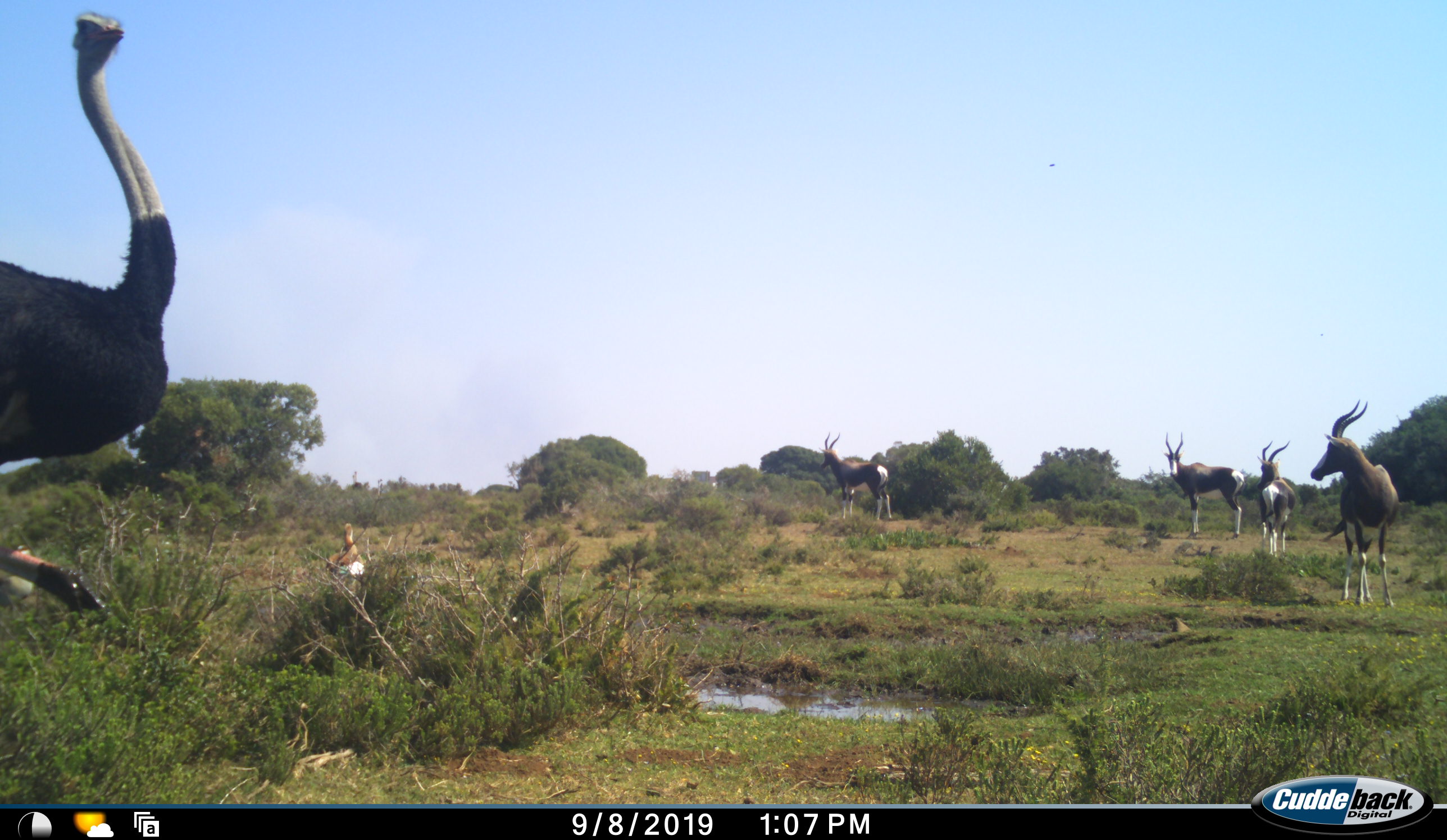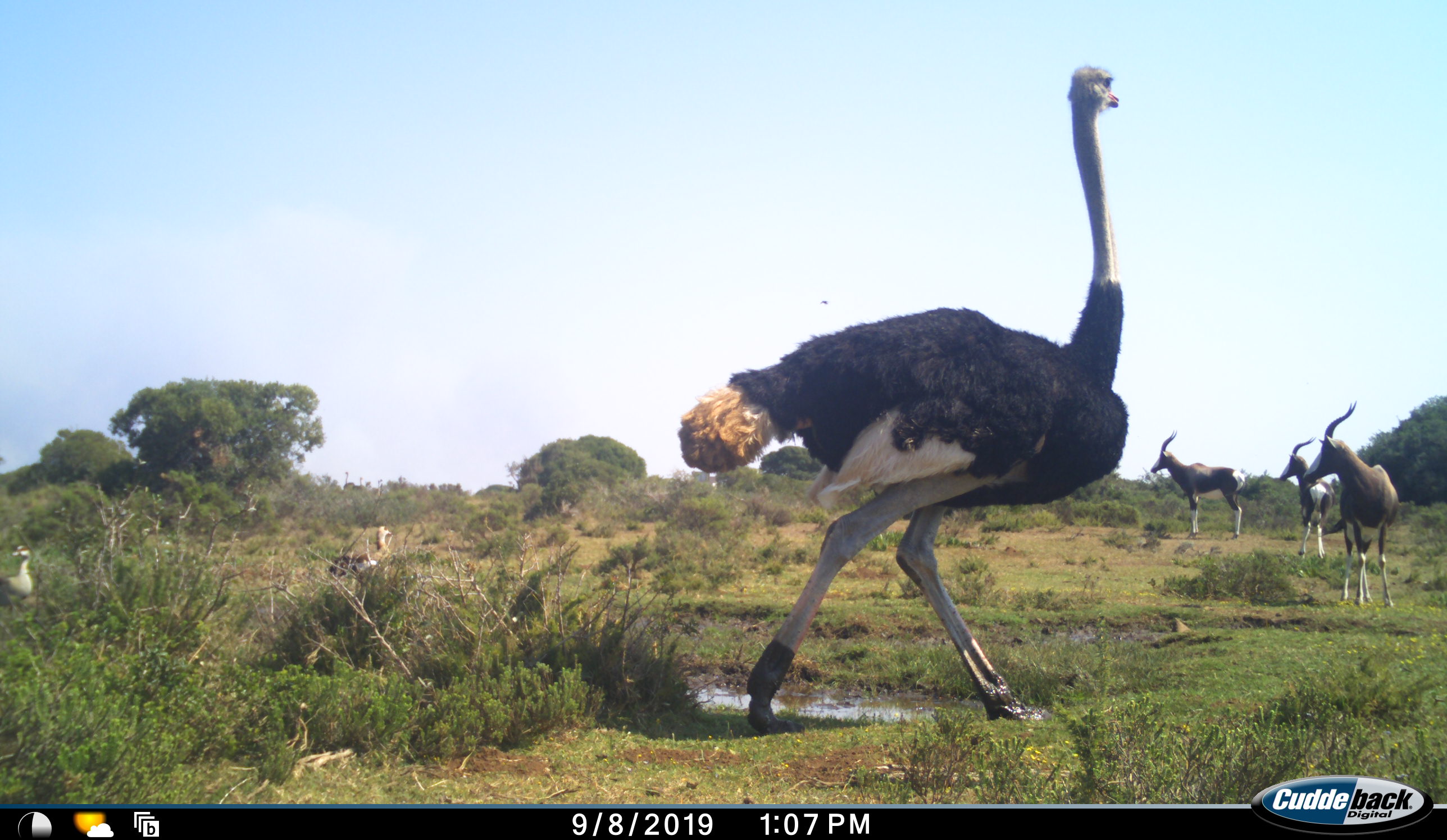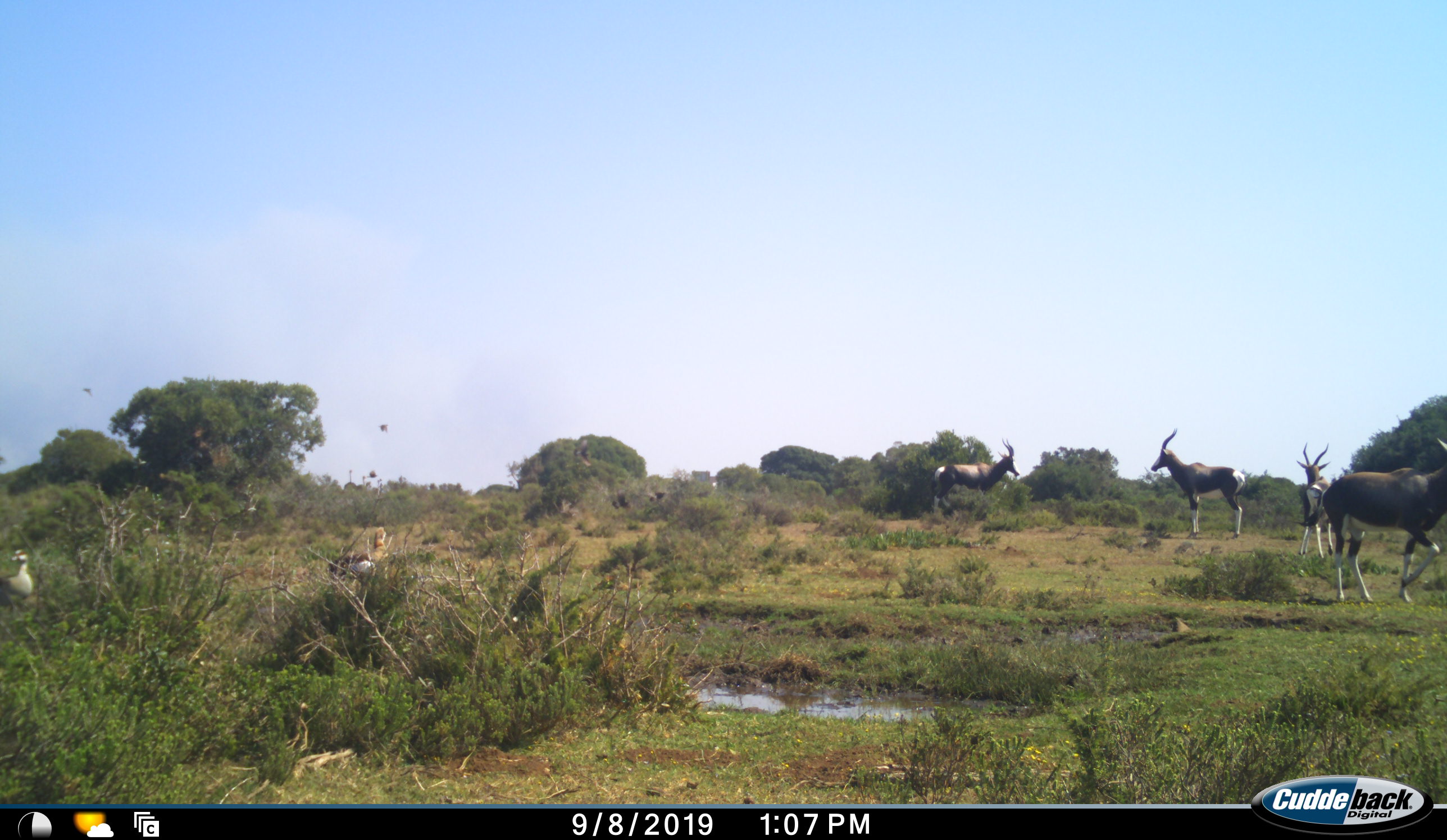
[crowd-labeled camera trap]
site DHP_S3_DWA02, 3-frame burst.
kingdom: Animalia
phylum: Chordata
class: Aves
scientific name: Aves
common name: bird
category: birdother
Birdother (bird) (Aves), count 2. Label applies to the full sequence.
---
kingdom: Animalia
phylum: Chordata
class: Mammalia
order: Artiodactyla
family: Bovidae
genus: Damaliscus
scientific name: Damaliscus pygargus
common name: bontebok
Bontebok (Damaliscus pygargus), count 4. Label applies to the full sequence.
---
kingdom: Animalia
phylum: Chordata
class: Aves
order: Struthioniformes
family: Struthionidae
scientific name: Struthionidae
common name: ostrich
Ostrich (Struthionidae), count 1. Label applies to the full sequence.